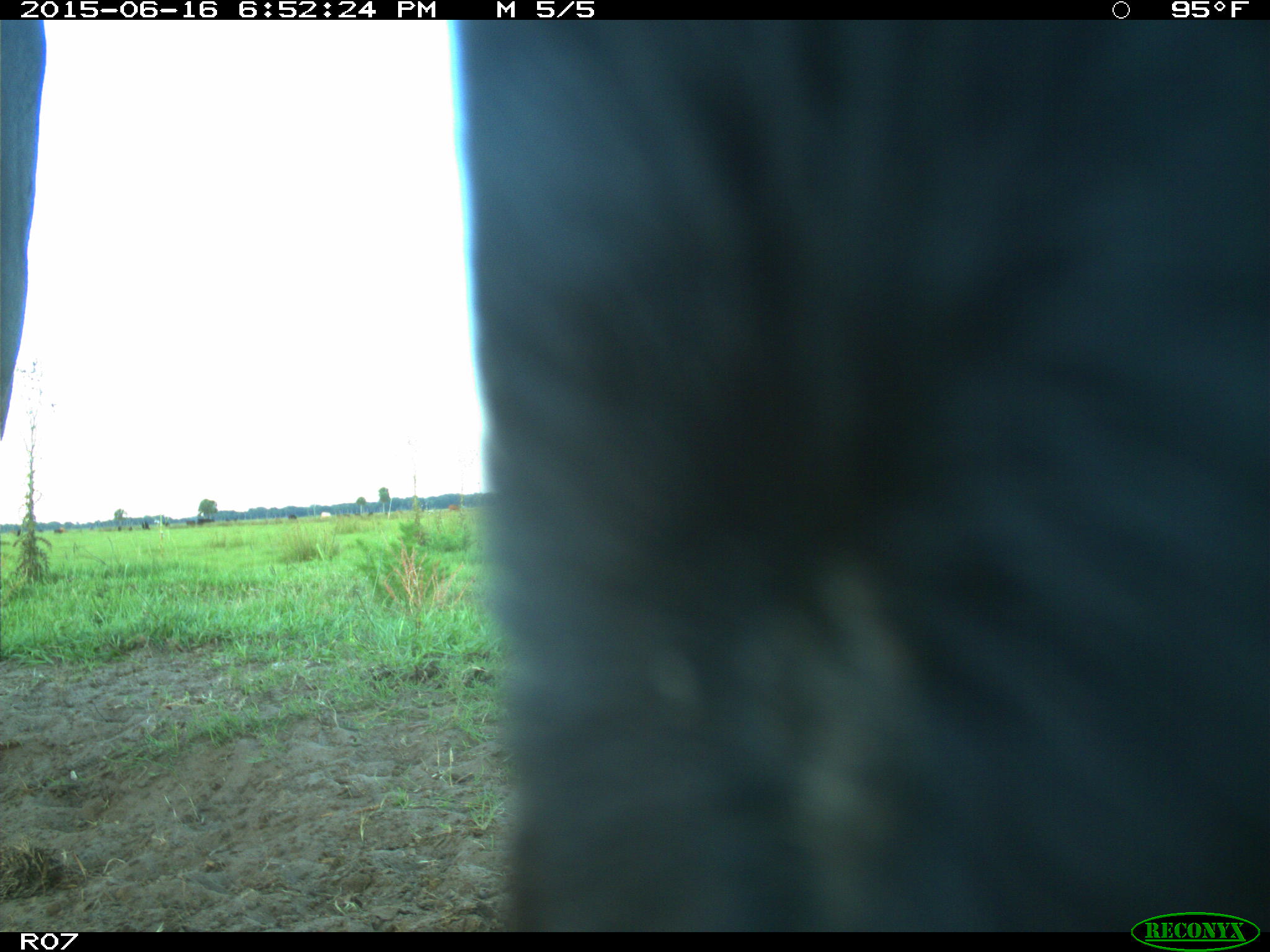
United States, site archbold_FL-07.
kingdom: Animalia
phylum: Chordata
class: Mammalia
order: Artiodactyla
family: Bovidae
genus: Bos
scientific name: Bos taurus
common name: domestic cow